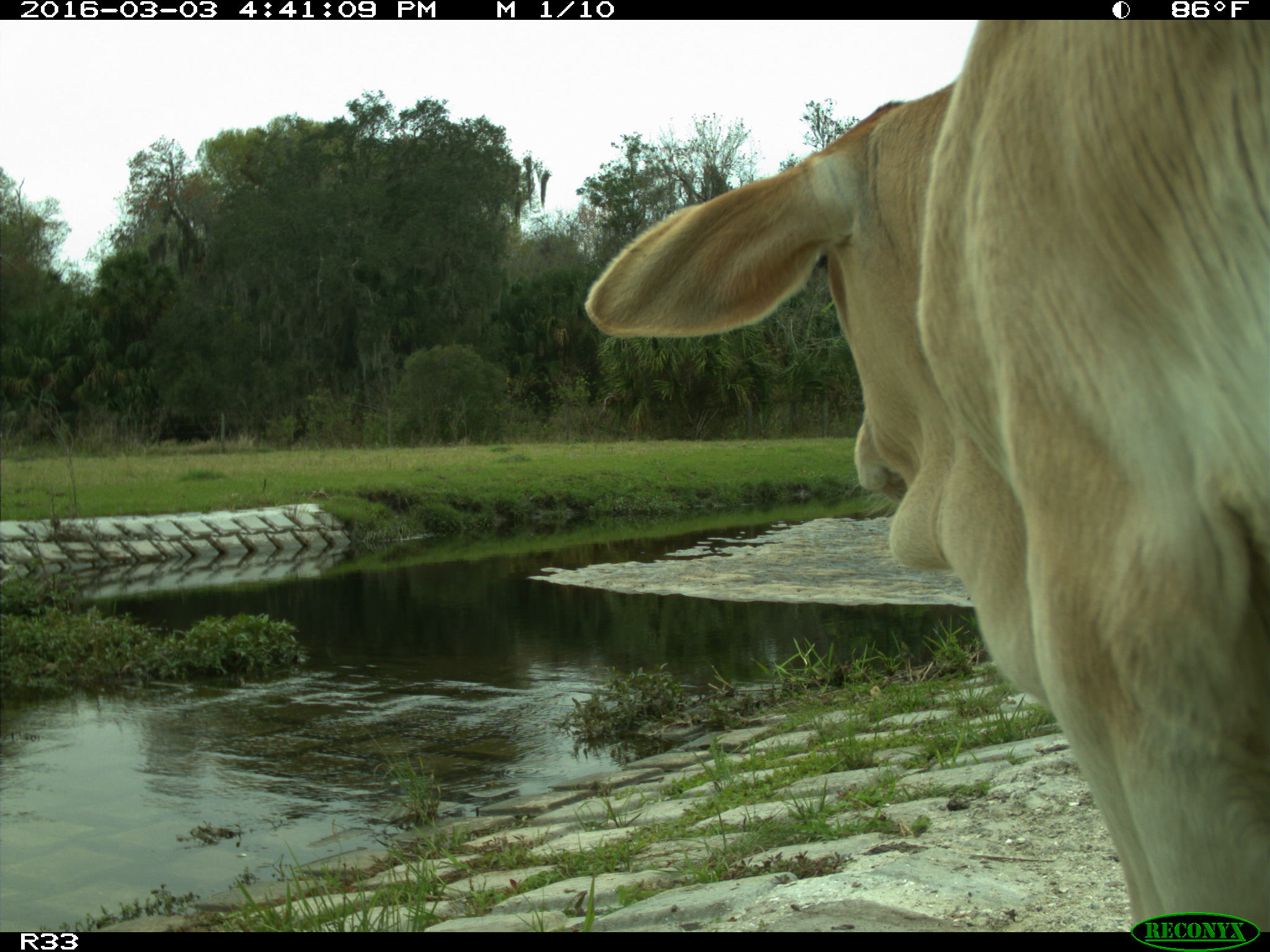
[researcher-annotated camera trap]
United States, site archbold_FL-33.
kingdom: Animalia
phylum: Chordata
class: Mammalia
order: Artiodactyla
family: Bovidae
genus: Bos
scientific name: Bos taurus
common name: domestic cow